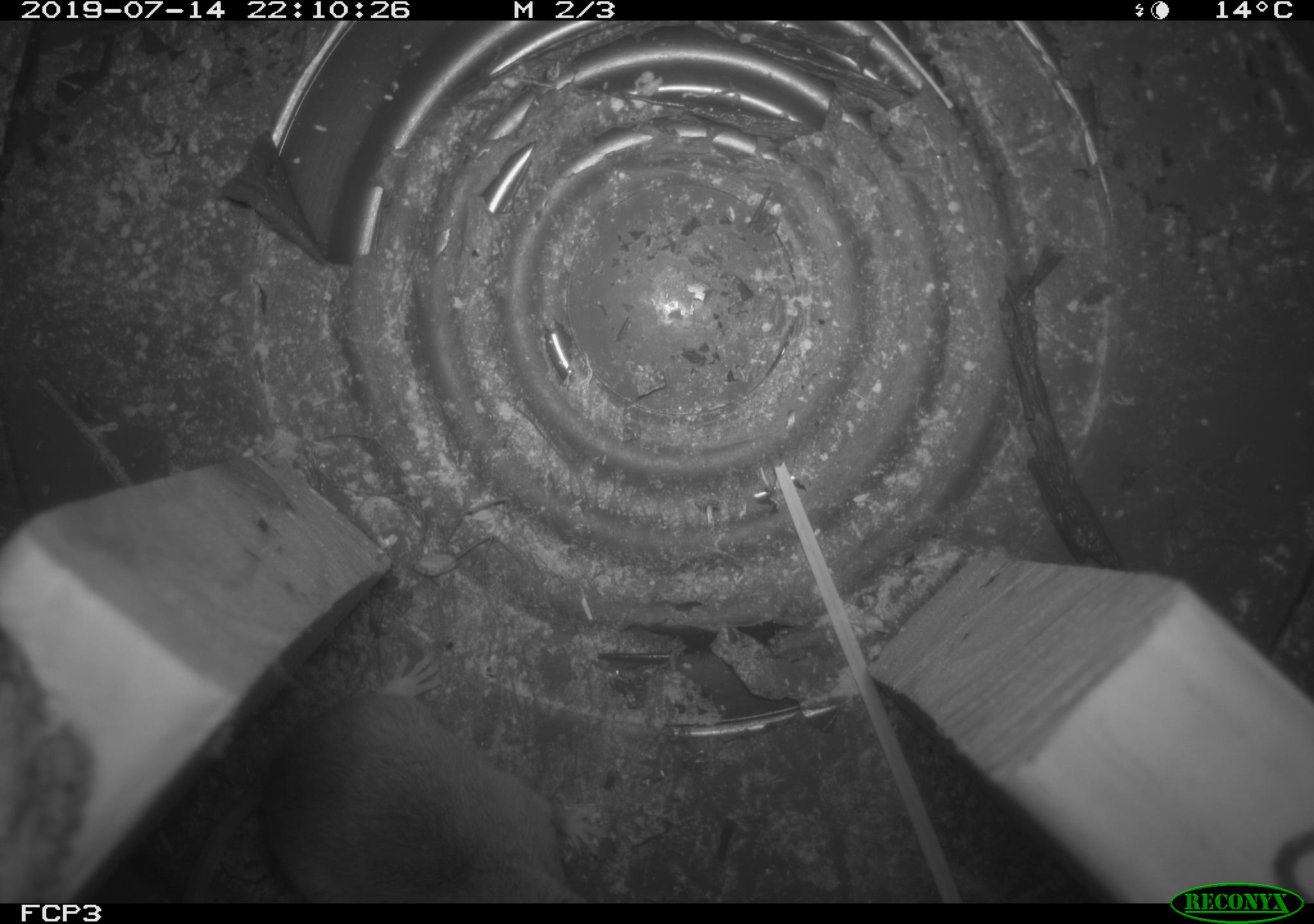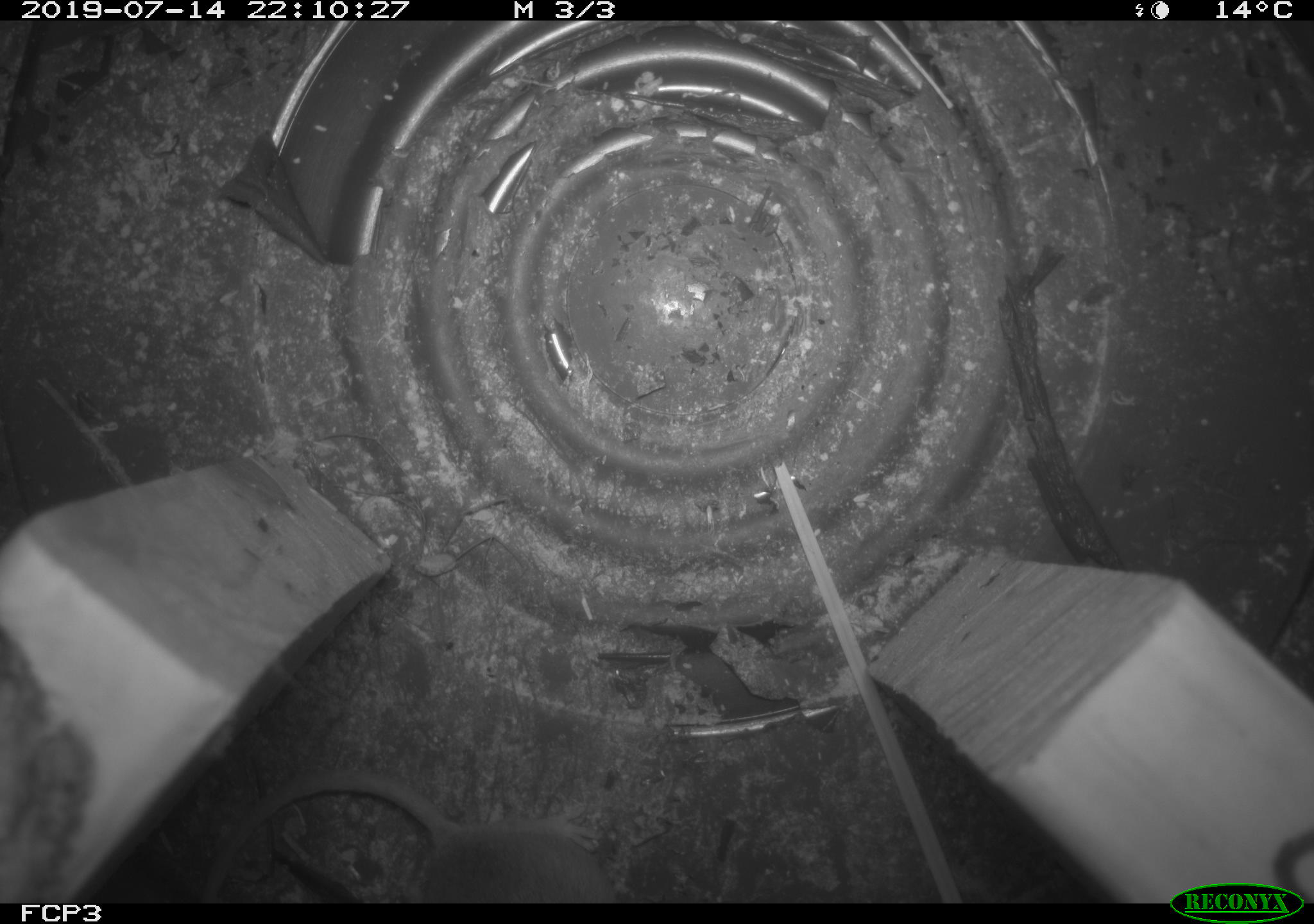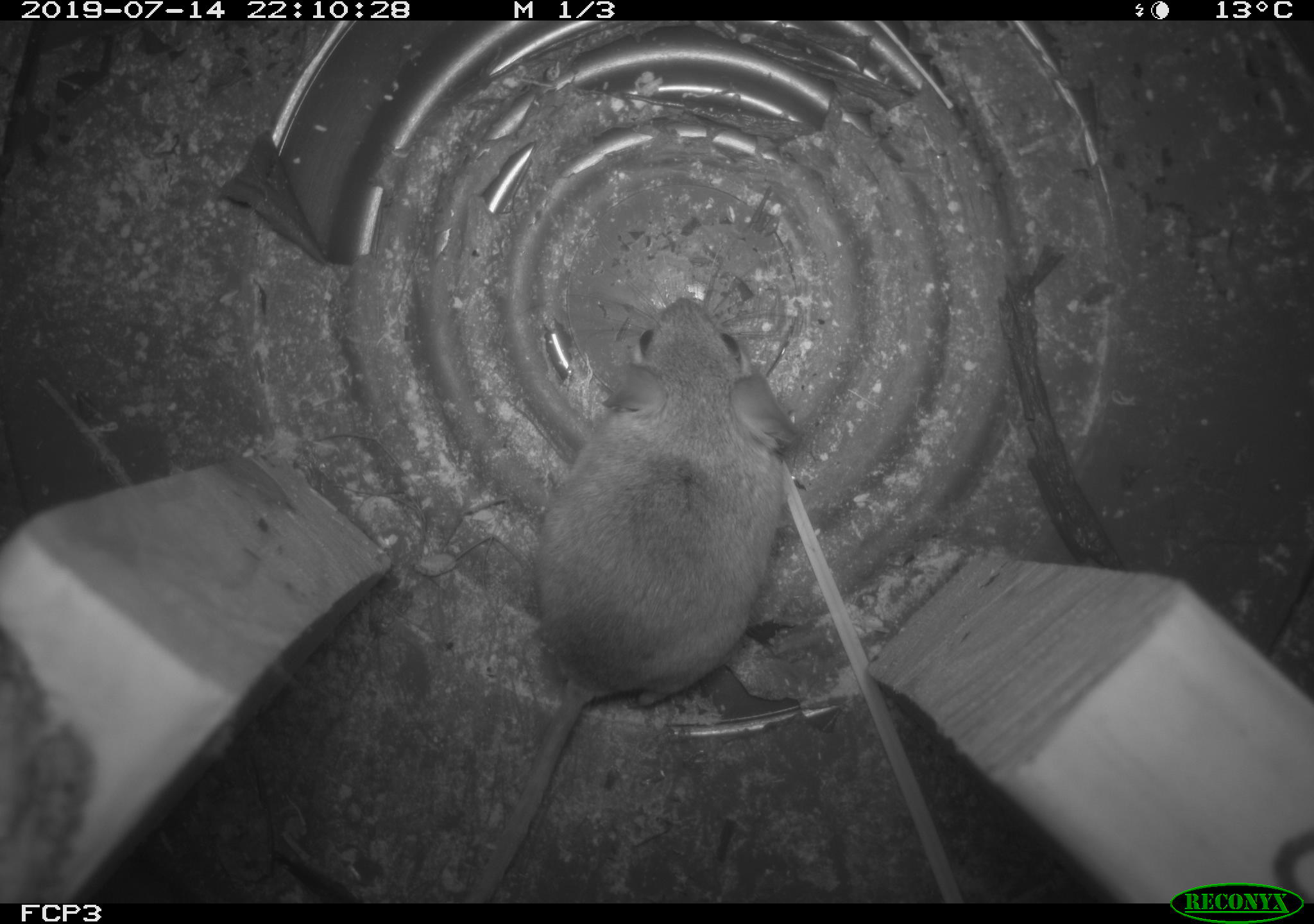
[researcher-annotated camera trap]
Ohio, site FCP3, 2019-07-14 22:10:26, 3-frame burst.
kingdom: Animalia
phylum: Chordata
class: Mammalia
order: Rodentia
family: Cricetidae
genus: Peromyscus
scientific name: Peromyscus leucopus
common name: white-footed mouse